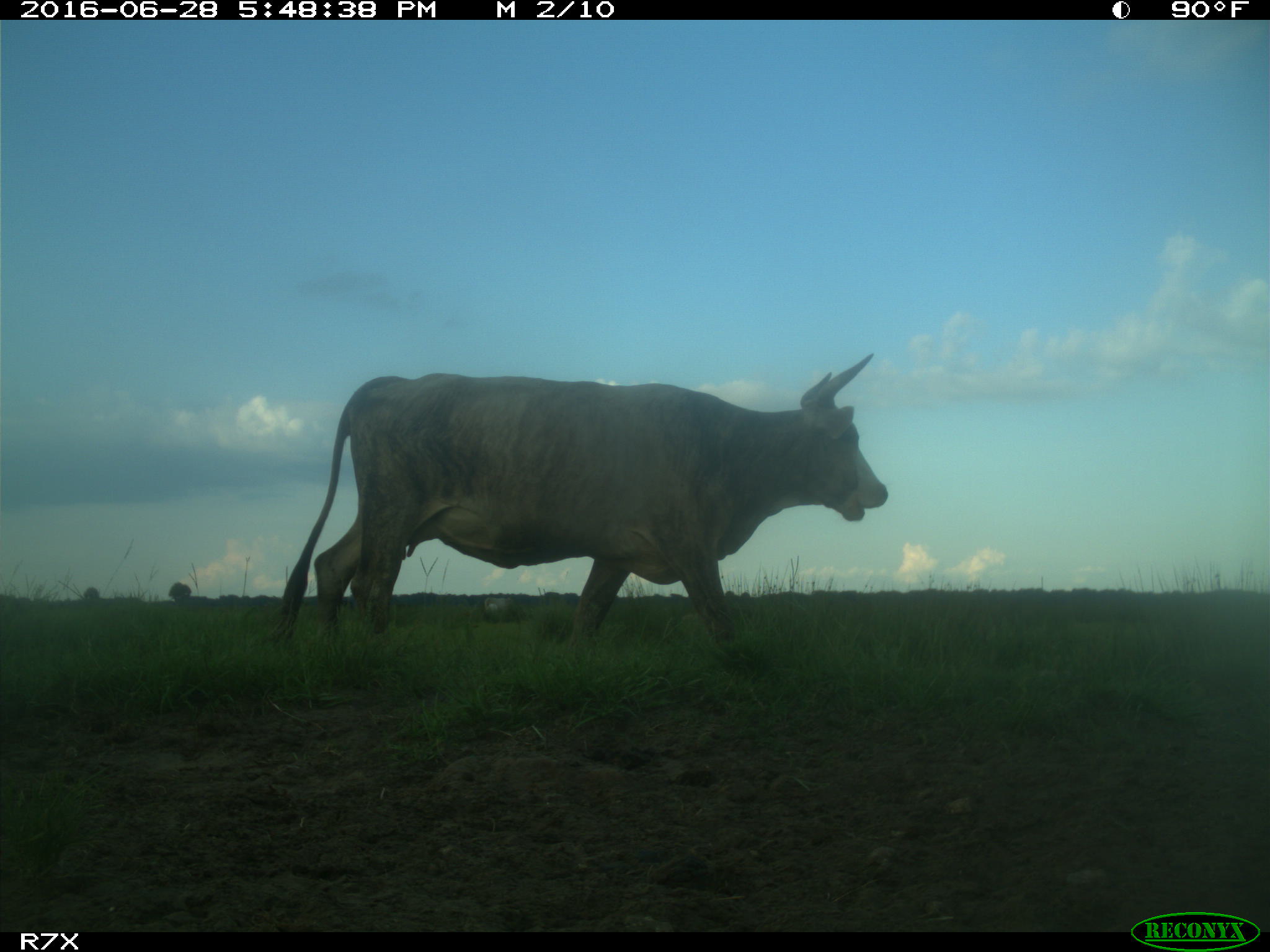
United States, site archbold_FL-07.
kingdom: Animalia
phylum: Chordata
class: Mammalia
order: Artiodactyla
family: Bovidae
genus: Bos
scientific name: Bos taurus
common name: domestic cow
Bos taurus (domestic cow).